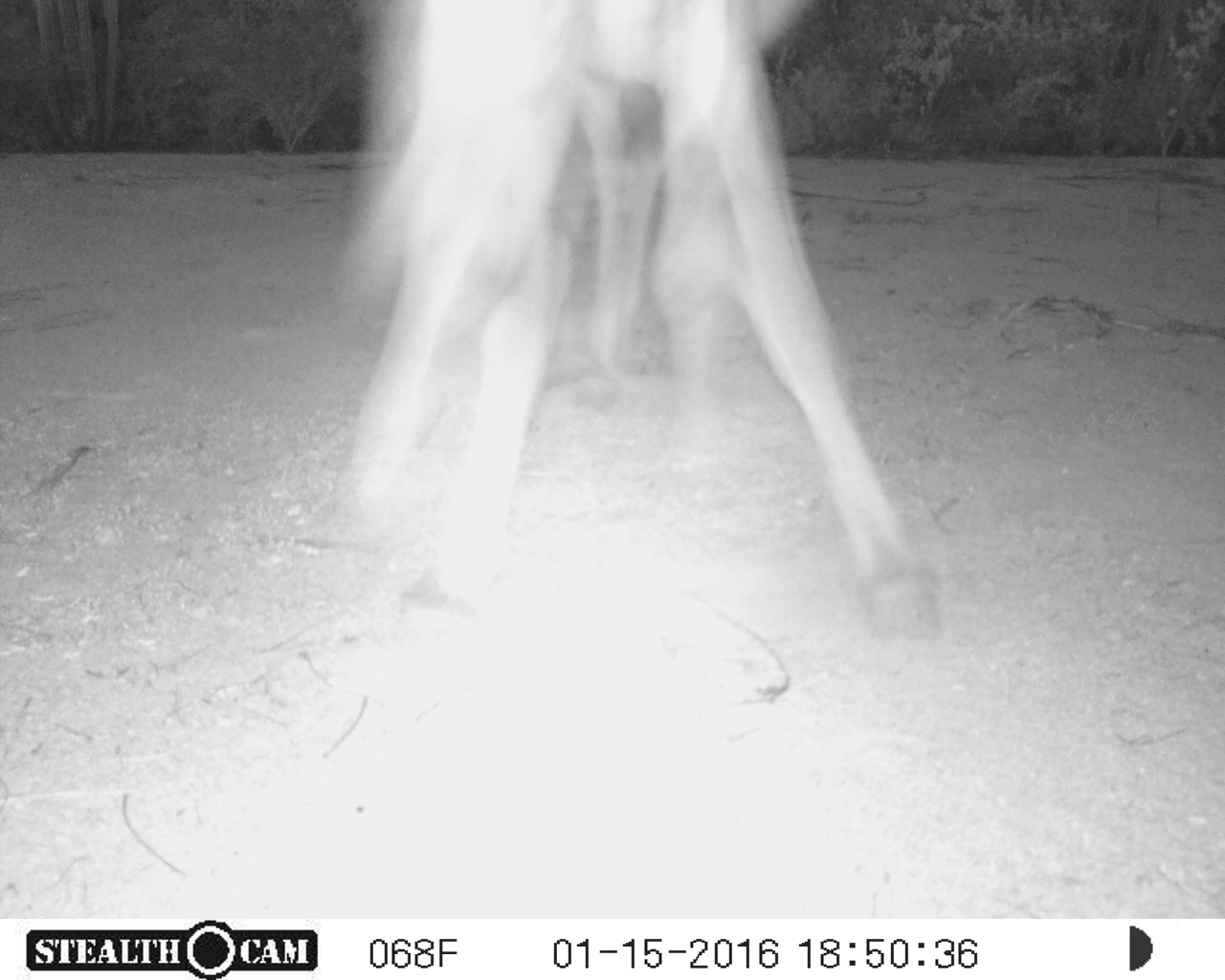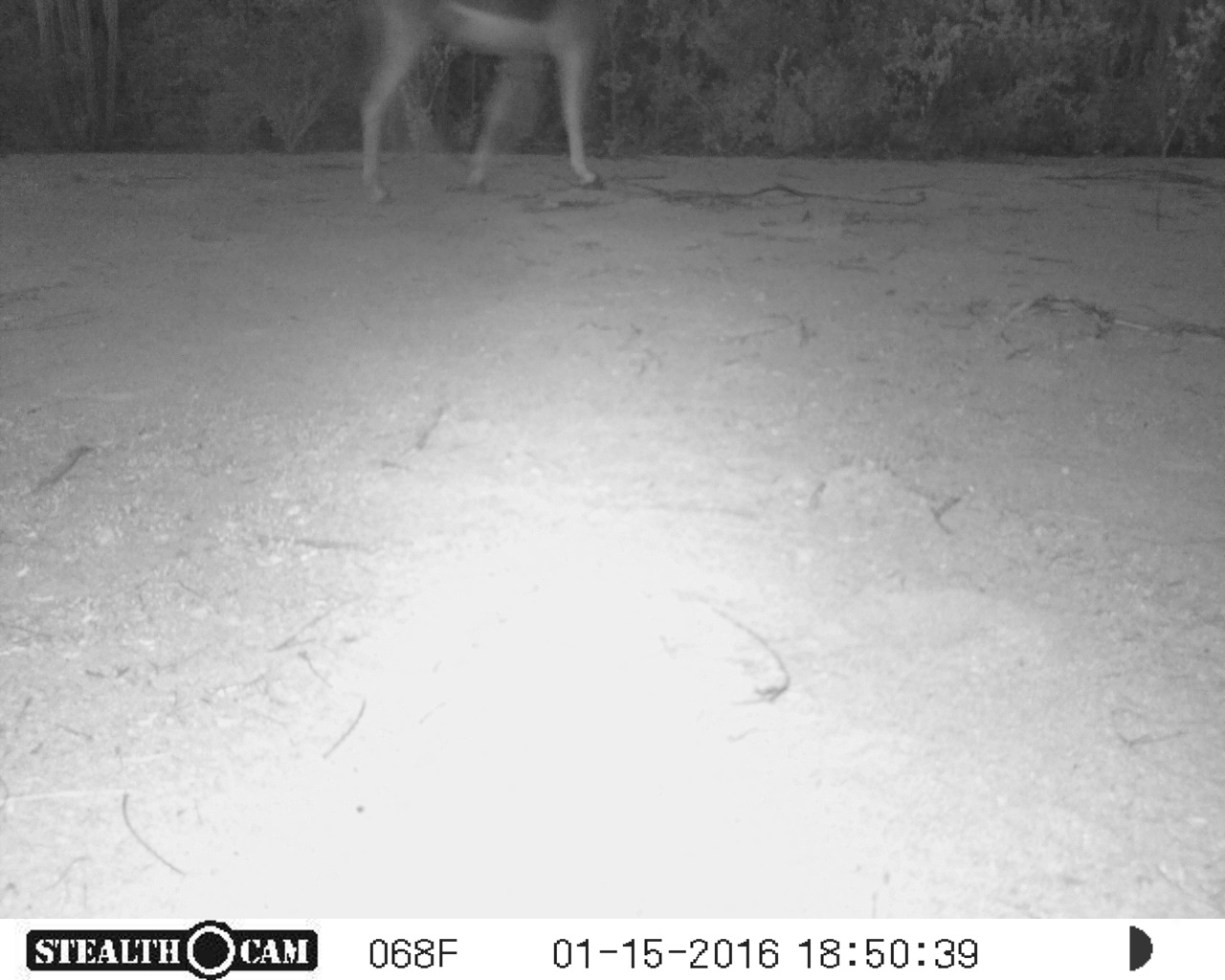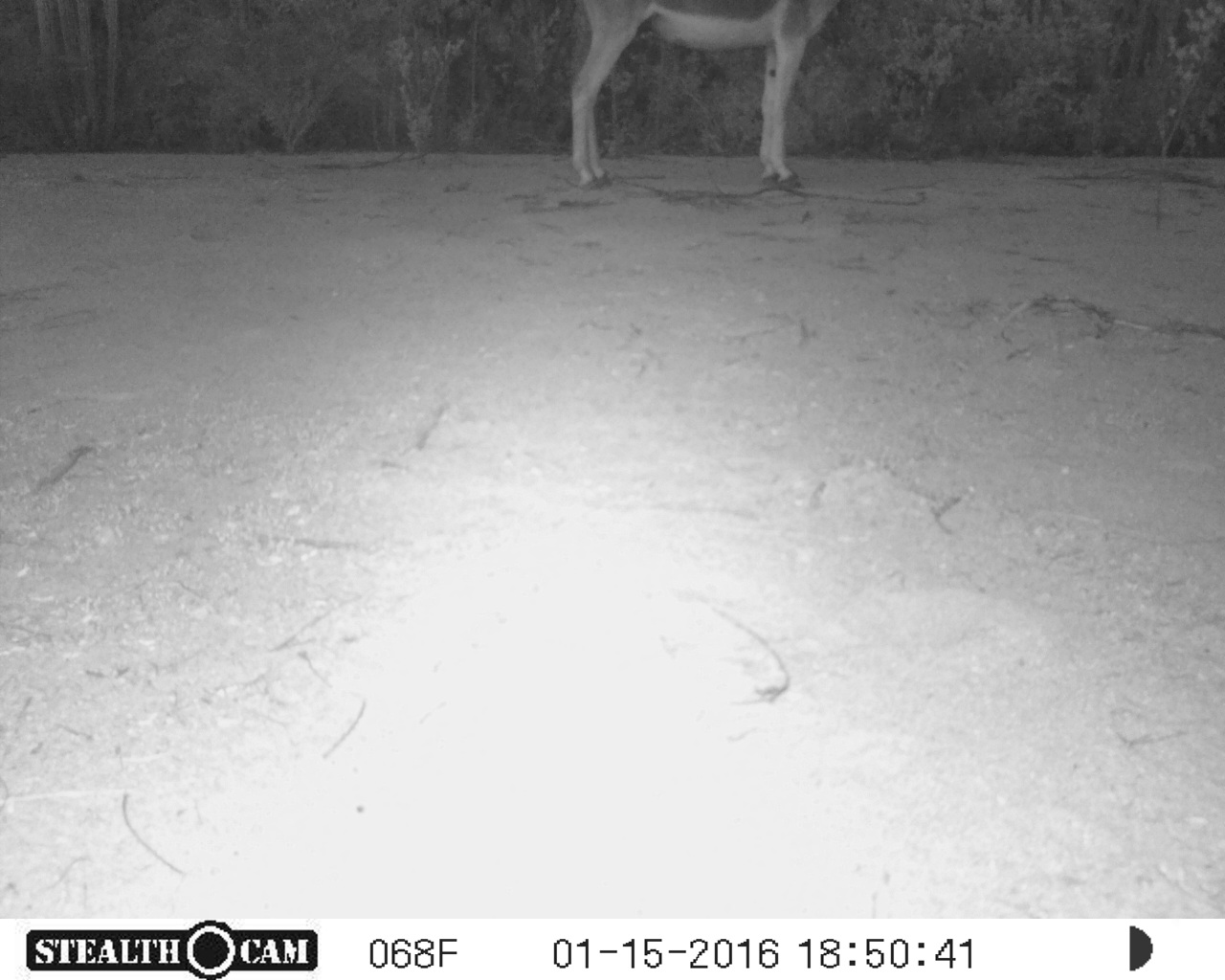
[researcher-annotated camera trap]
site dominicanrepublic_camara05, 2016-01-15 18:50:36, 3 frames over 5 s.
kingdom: Animalia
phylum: Chordata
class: Mammalia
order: Perissodactyla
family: Equidae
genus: Equus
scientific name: Equus asinus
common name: donkey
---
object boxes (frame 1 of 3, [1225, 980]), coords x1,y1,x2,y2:
donkey: 322,1,942,660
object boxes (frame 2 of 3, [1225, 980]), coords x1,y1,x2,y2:
donkey: 348,2,612,198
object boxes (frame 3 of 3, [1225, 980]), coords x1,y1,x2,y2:
donkey: 566,3,831,189